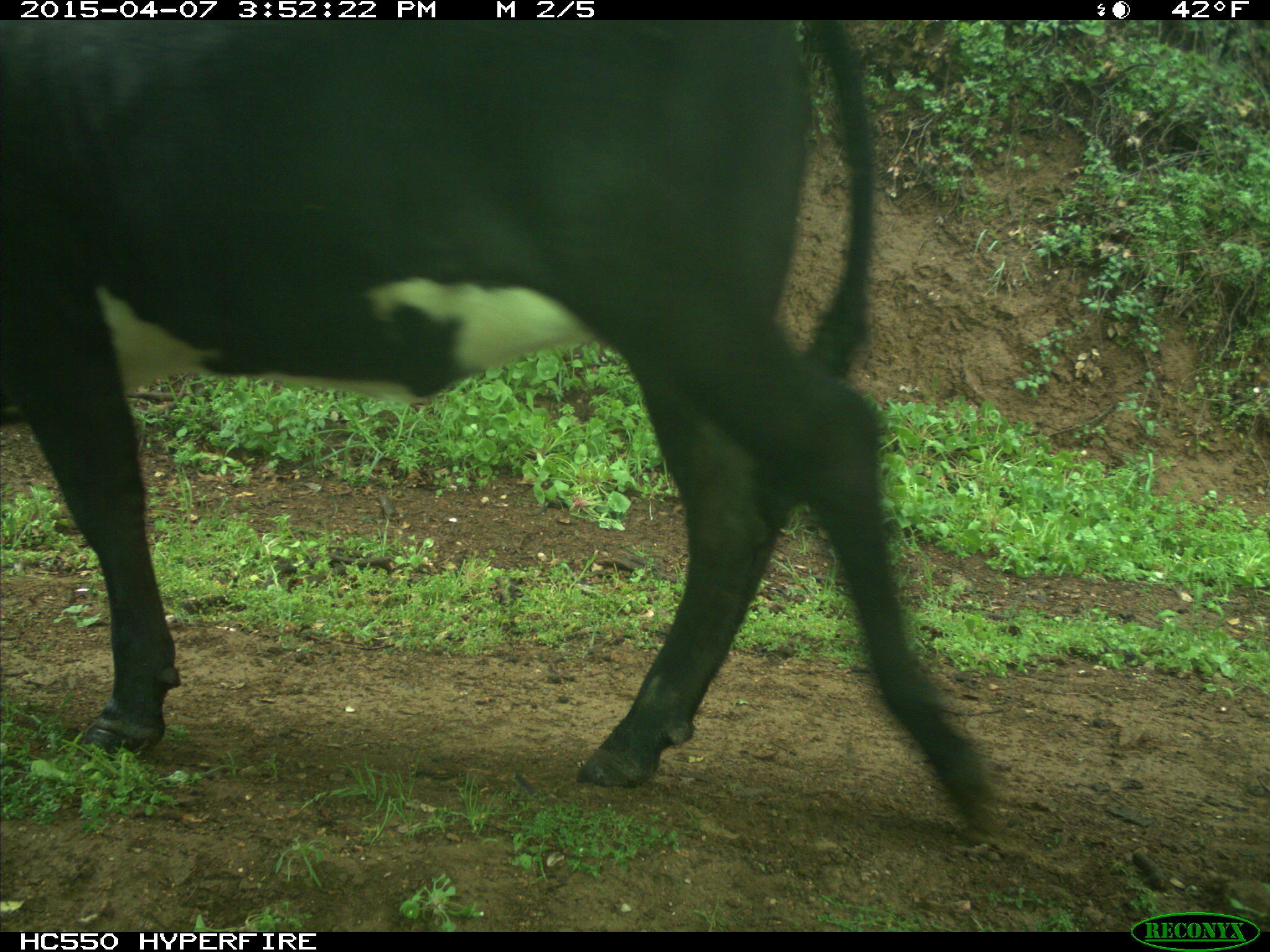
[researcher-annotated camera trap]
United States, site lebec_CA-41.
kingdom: Animalia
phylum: Chordata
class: Mammalia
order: Artiodactyla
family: Bovidae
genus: Bos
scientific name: Bos taurus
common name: domestic cow